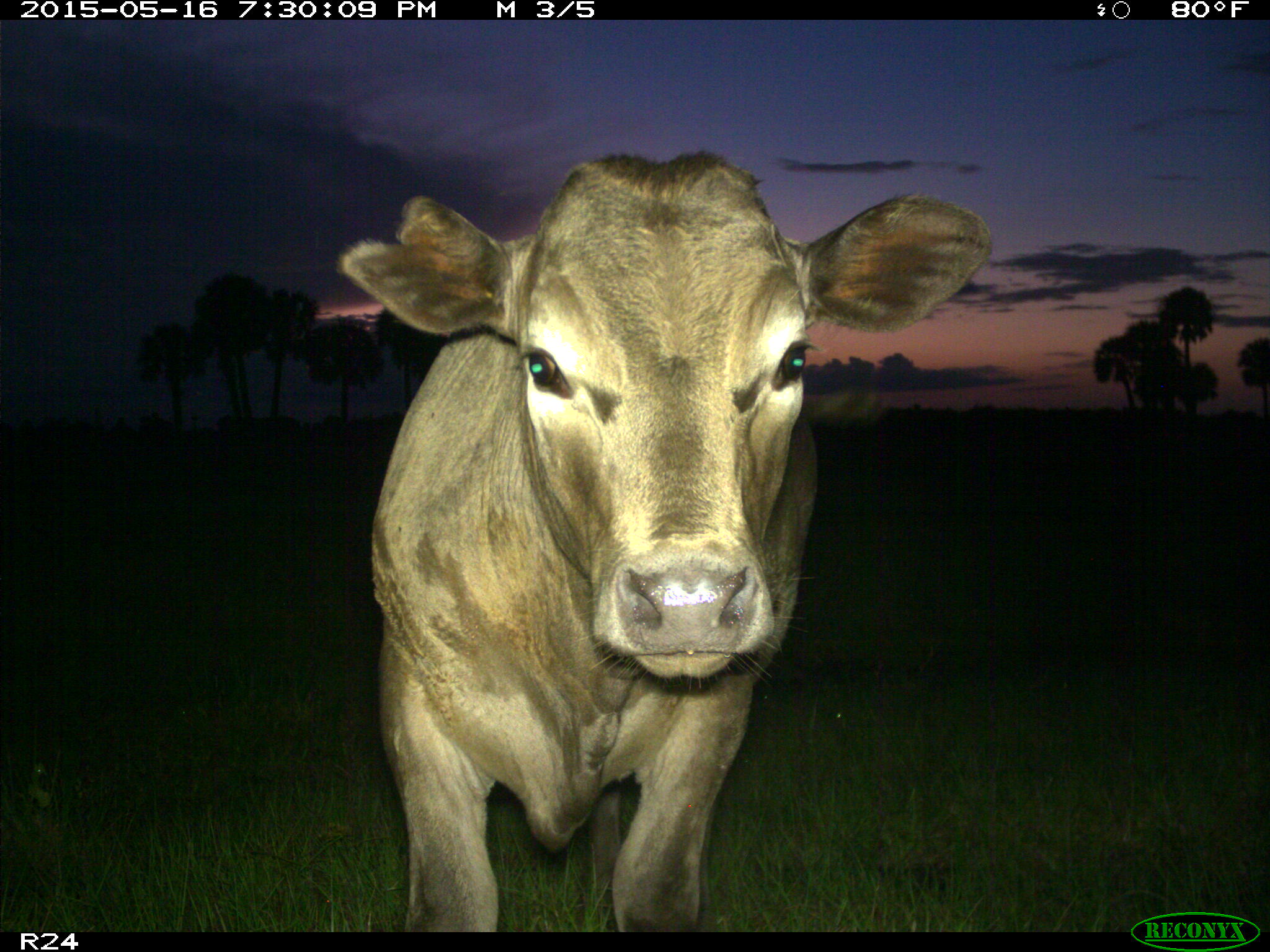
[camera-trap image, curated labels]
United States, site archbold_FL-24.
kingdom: Animalia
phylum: Chordata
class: Mammalia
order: Artiodactyla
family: Bovidae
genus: Bos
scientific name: Bos taurus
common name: domestic cow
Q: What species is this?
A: Bos taurus (domestic cow).